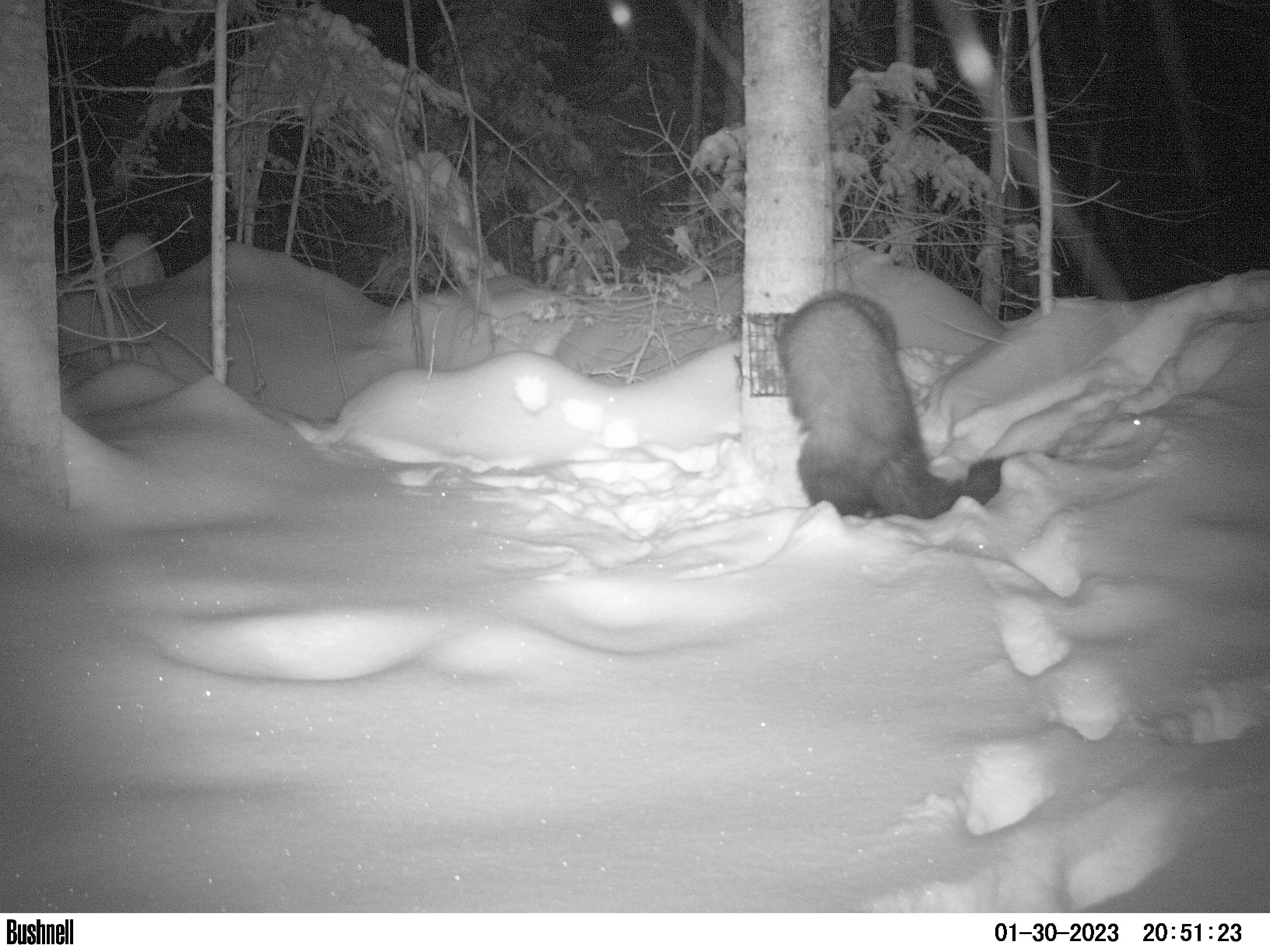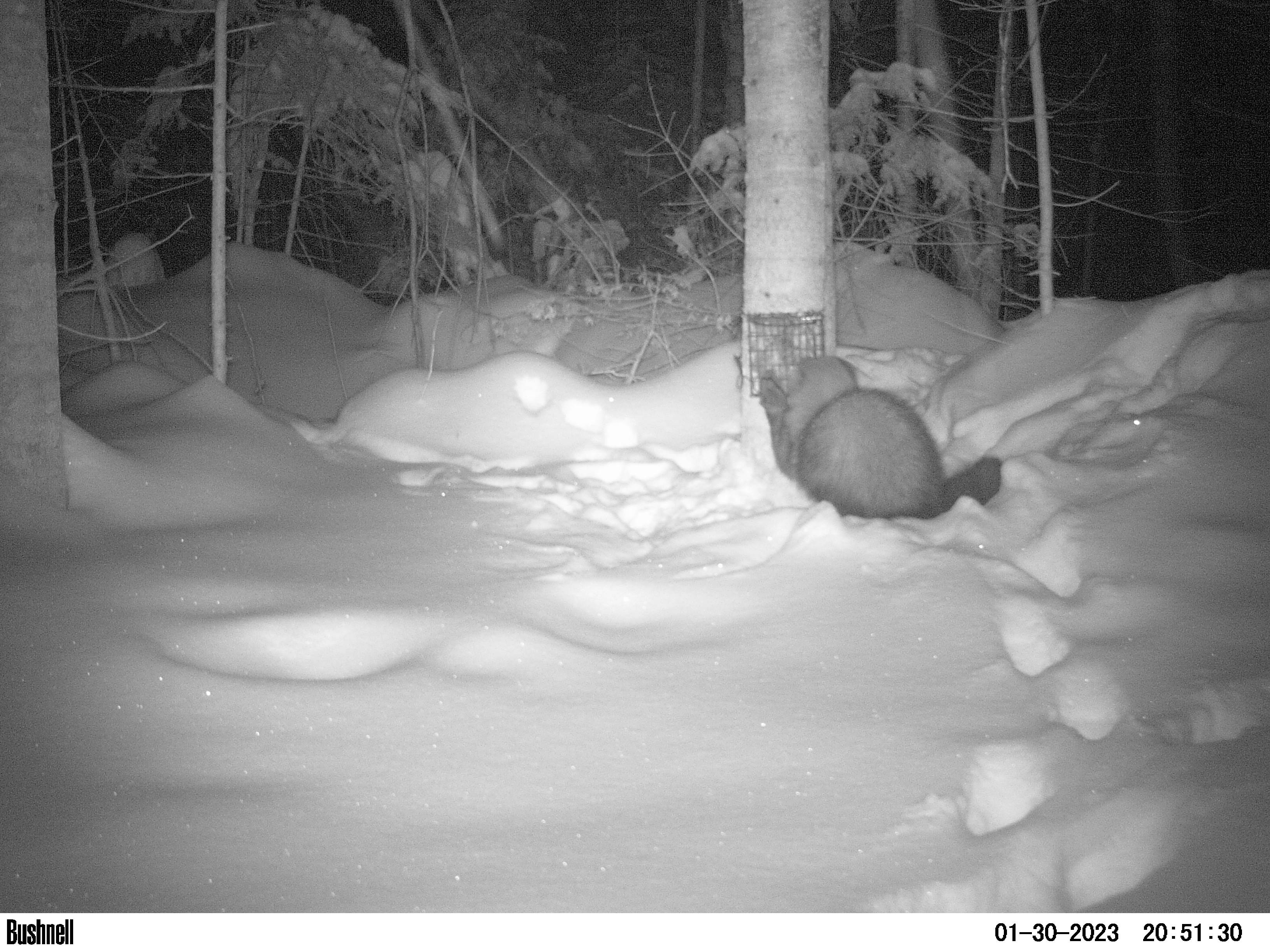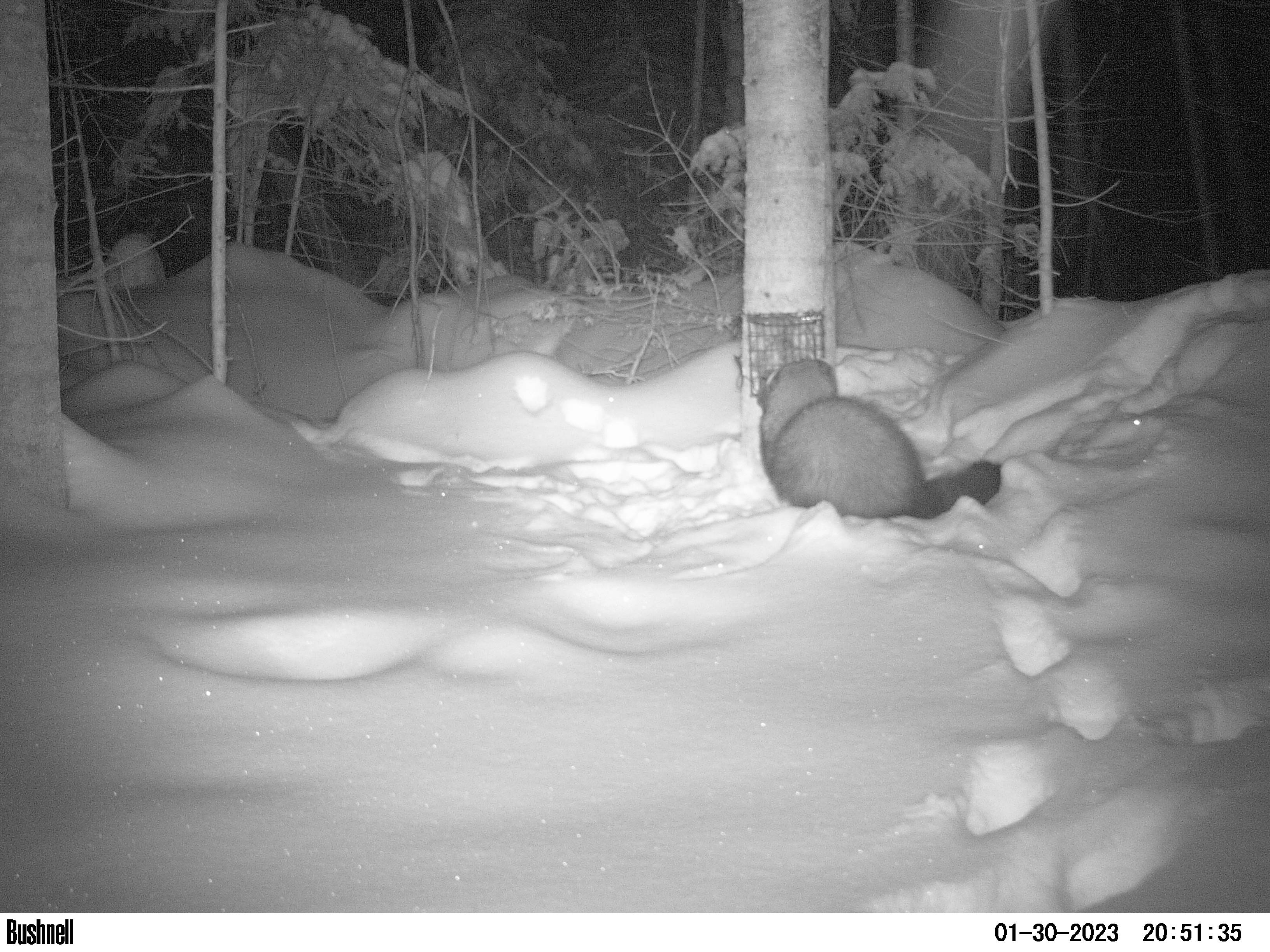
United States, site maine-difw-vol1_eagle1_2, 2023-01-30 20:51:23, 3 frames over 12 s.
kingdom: Animalia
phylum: Chordata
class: Mammalia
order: Carnivora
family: Mustelidae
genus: Pekania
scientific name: Pekania pennanti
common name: fisher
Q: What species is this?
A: Fisher (Pekania pennanti).